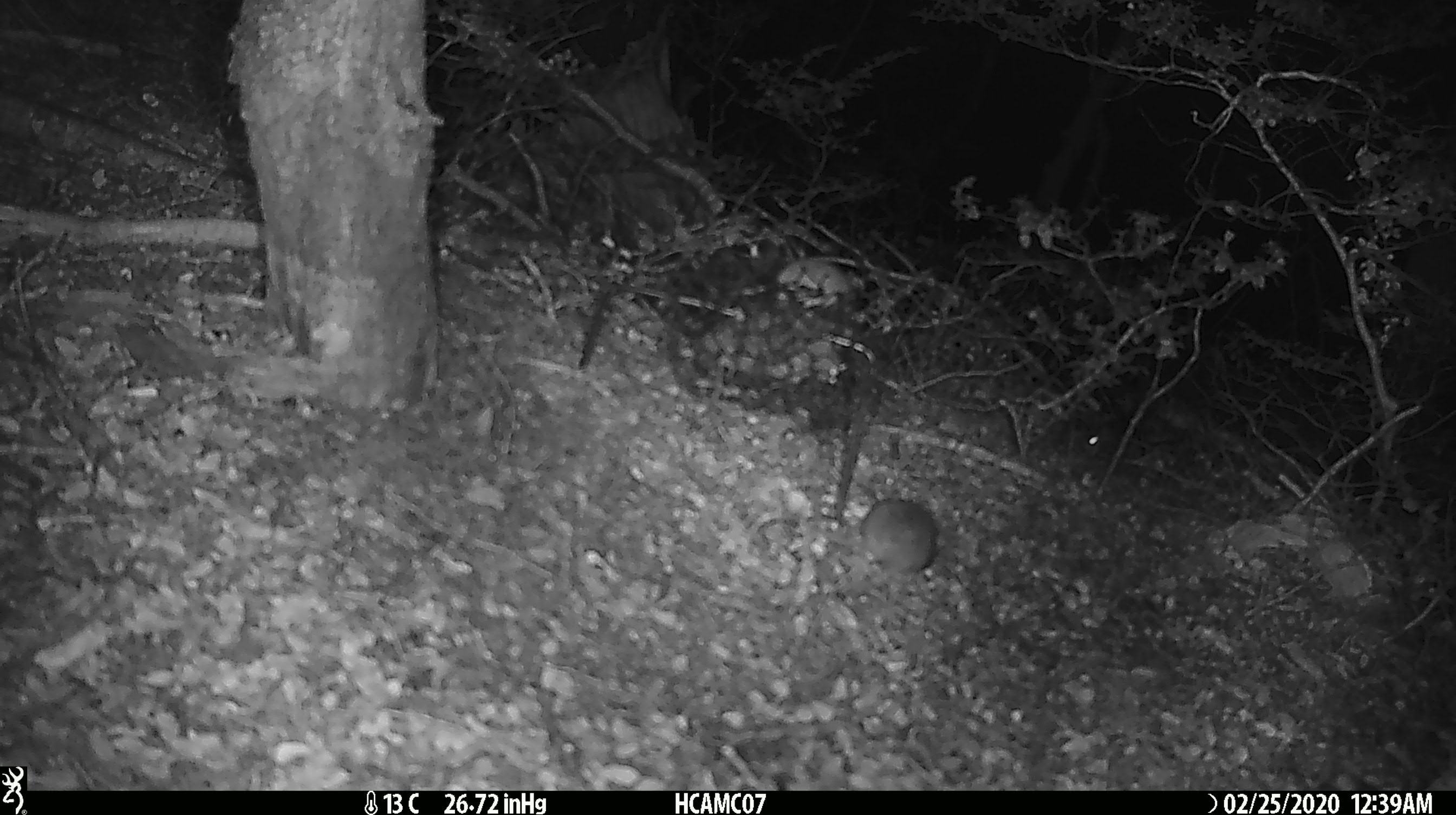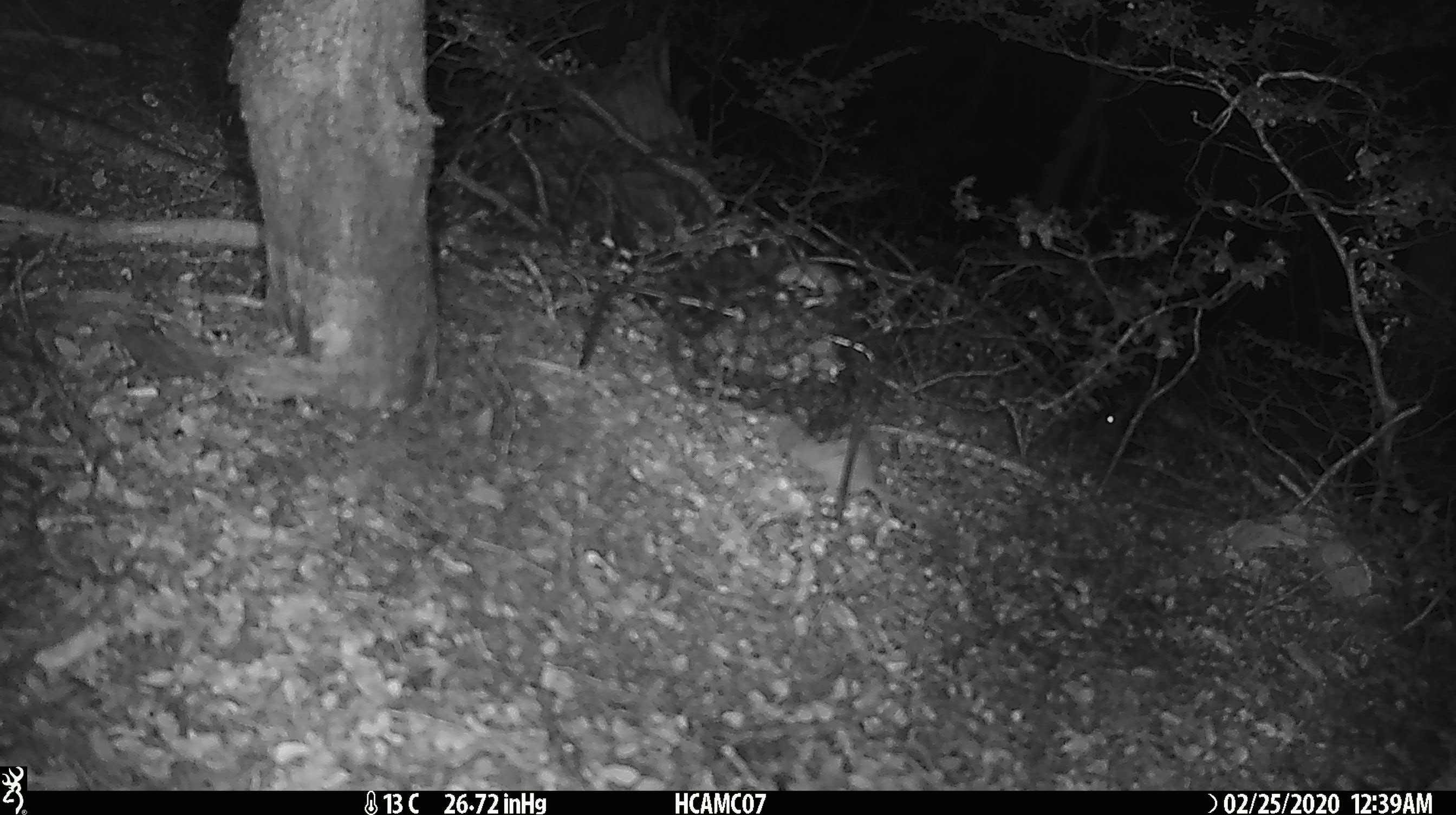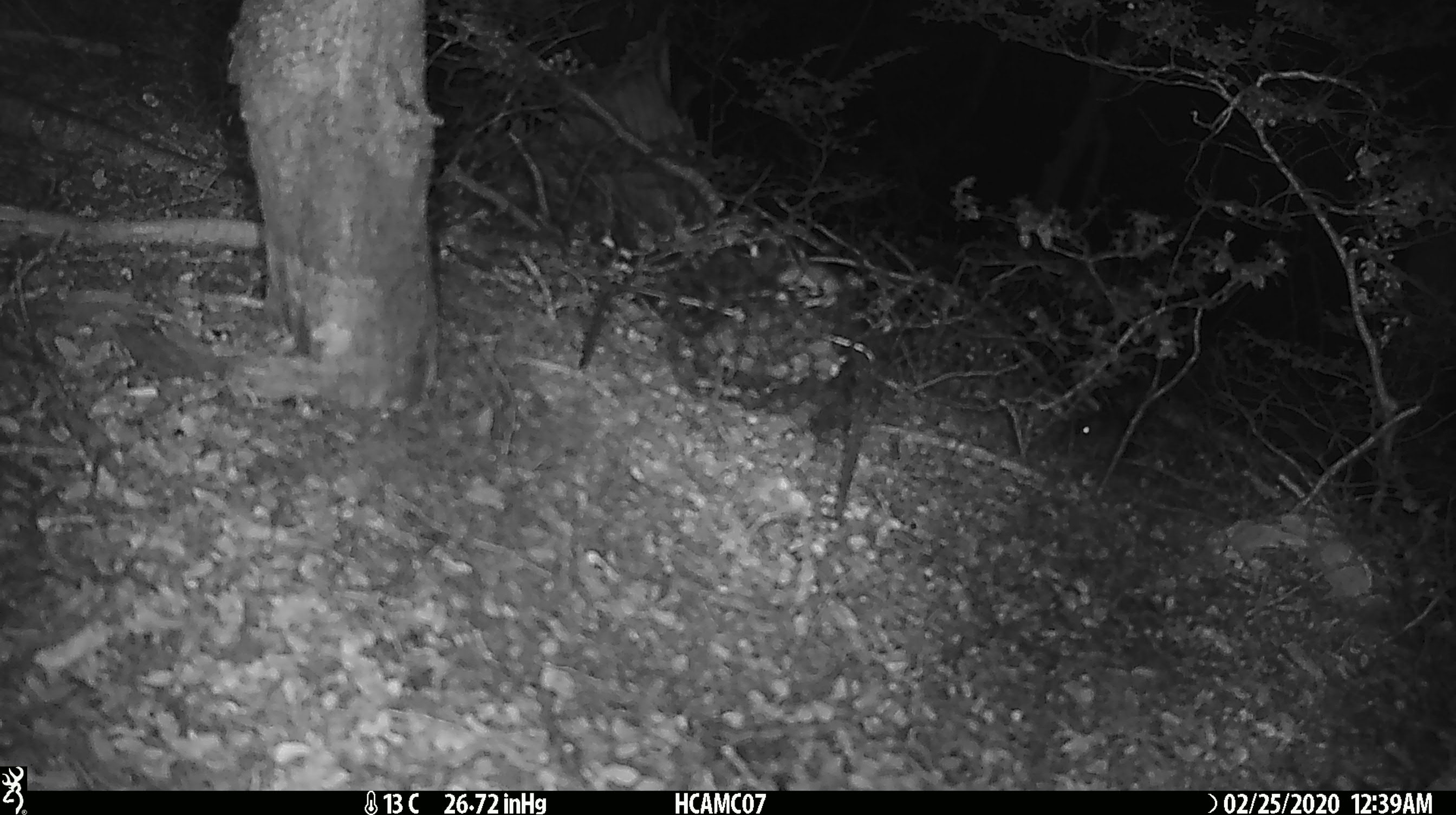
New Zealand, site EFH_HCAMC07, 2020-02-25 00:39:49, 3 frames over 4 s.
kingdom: Animalia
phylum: Chordata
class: Mammalia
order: Rodentia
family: Muridae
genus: Mus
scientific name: Mus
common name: mouse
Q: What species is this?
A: Mouse (Mus).